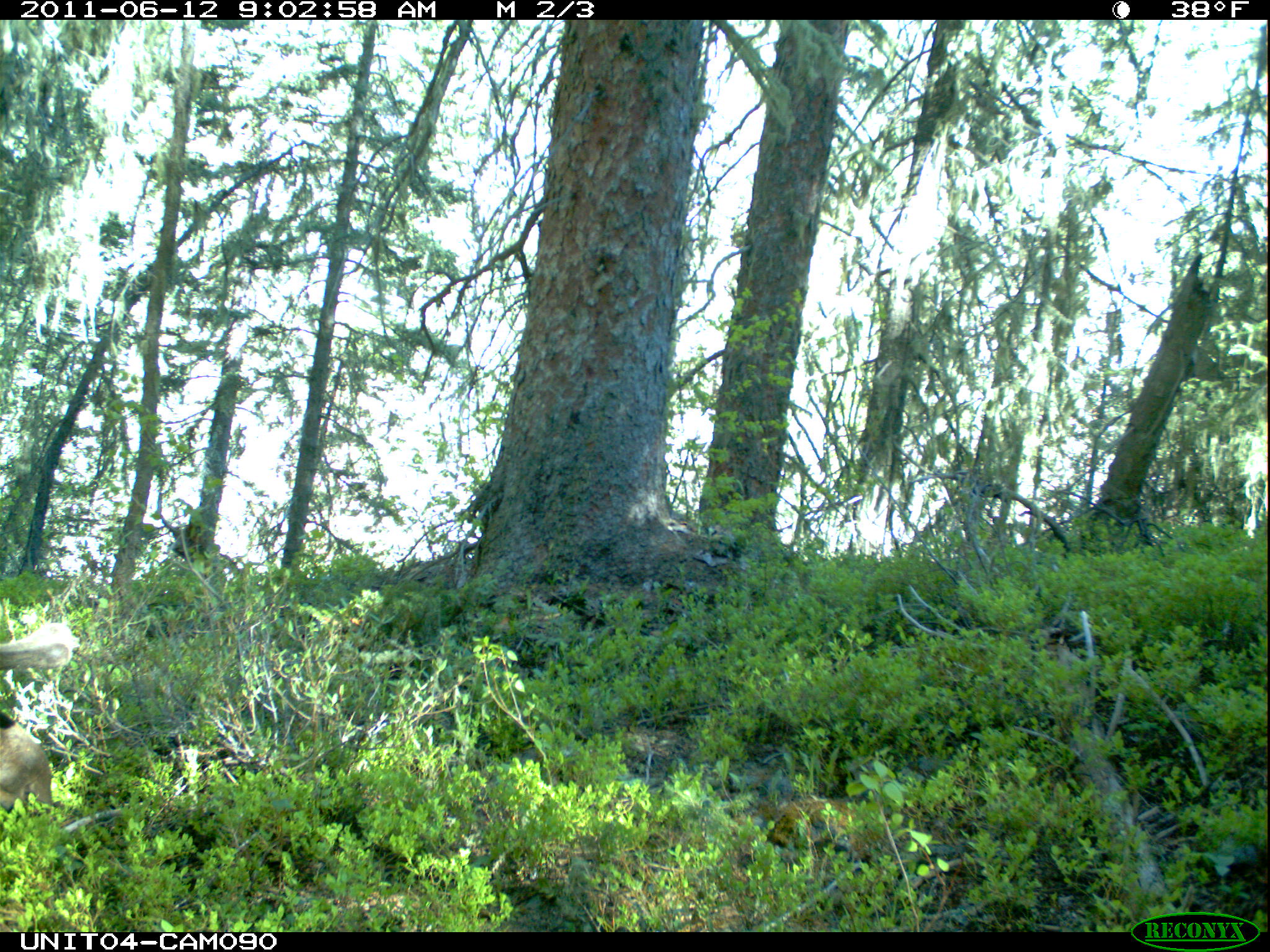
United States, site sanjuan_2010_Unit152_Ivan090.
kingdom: Animalia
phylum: Chordata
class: Mammalia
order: Artiodactyla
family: Cervidae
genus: Alces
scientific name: Alces alces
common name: moose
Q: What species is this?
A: Alces alces (moose).